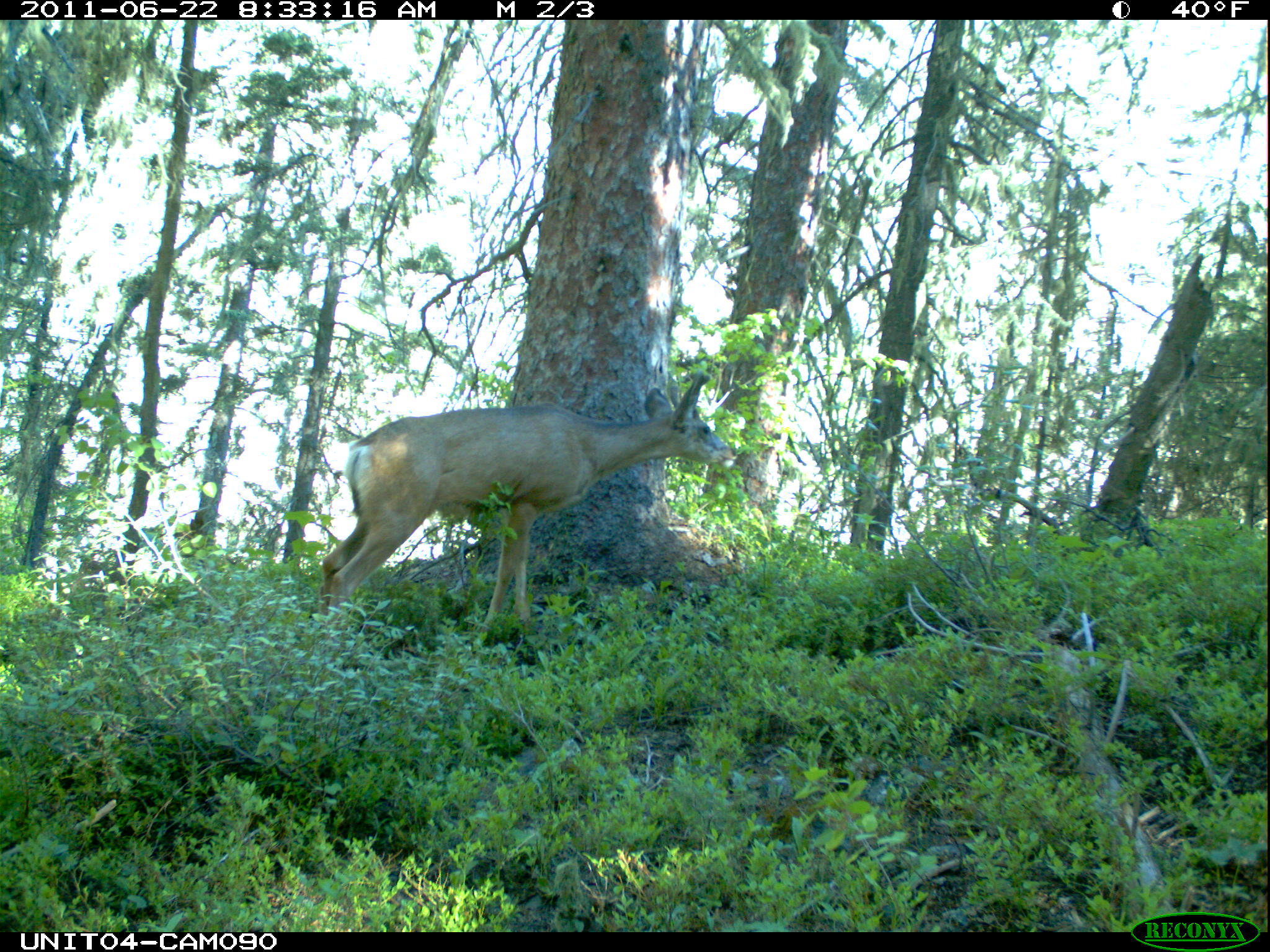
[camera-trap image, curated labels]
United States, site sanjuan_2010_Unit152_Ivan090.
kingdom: Animalia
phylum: Chordata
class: Mammalia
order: Artiodactyla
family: Cervidae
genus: Odocoileus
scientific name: Odocoileus hemionus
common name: mule deer